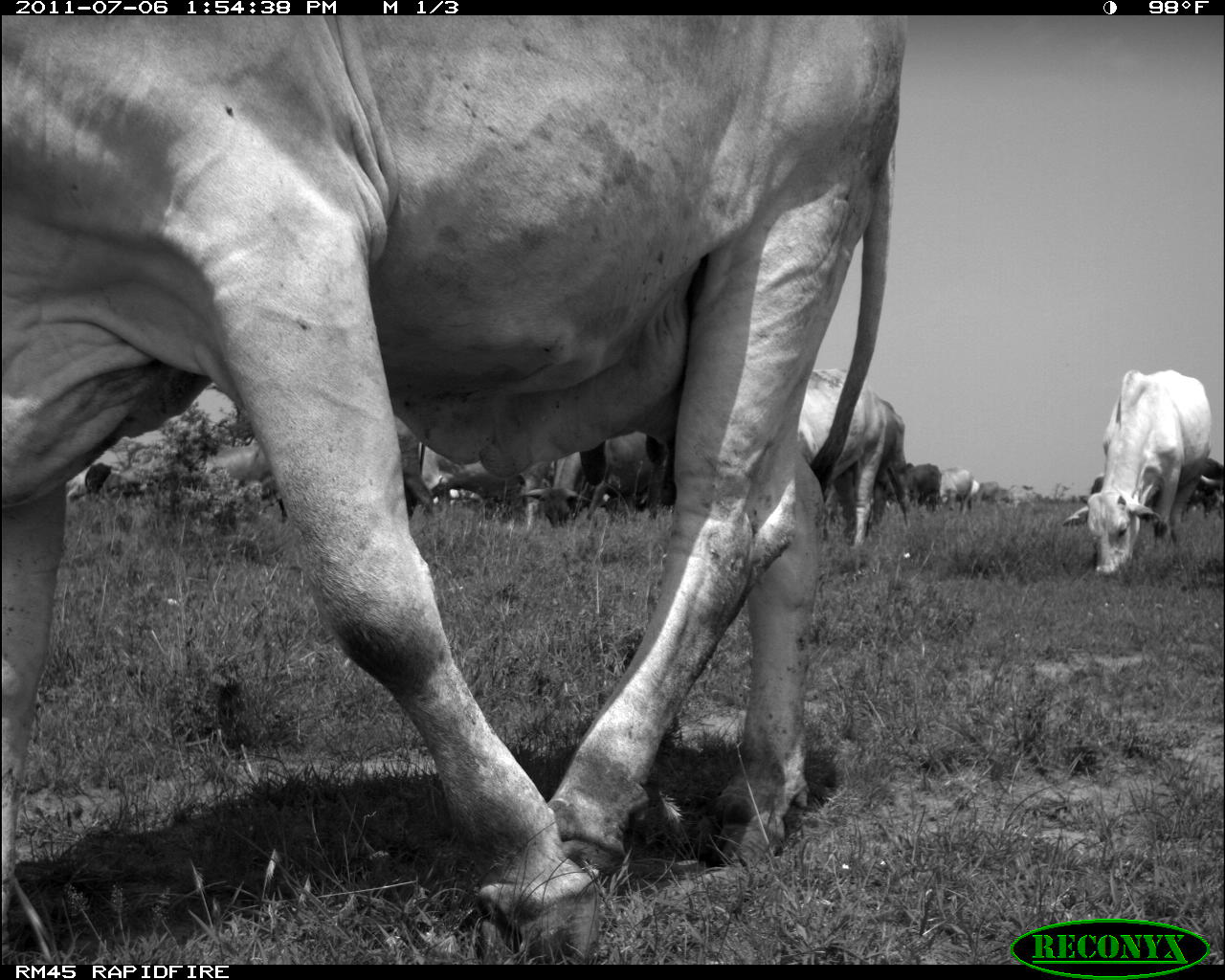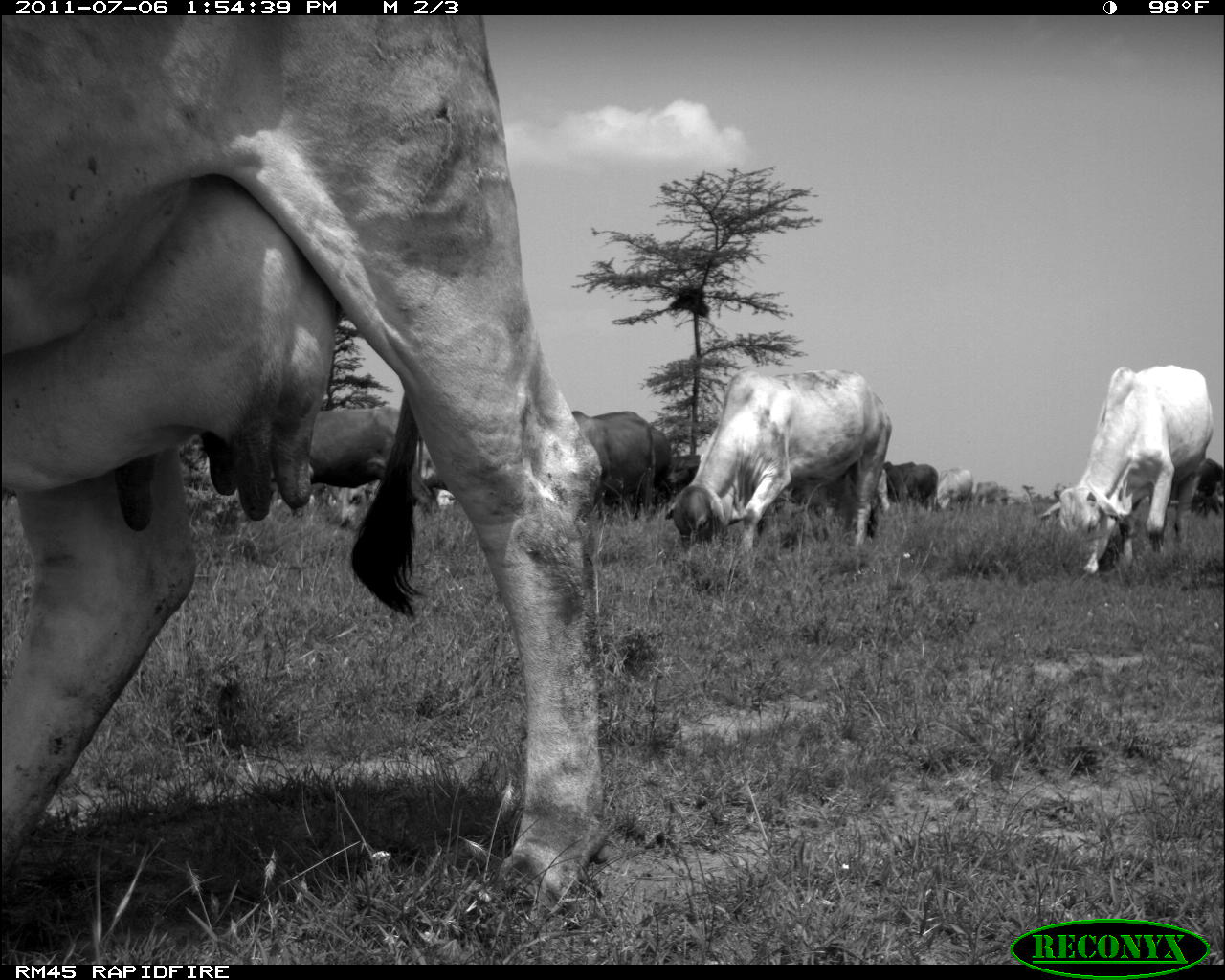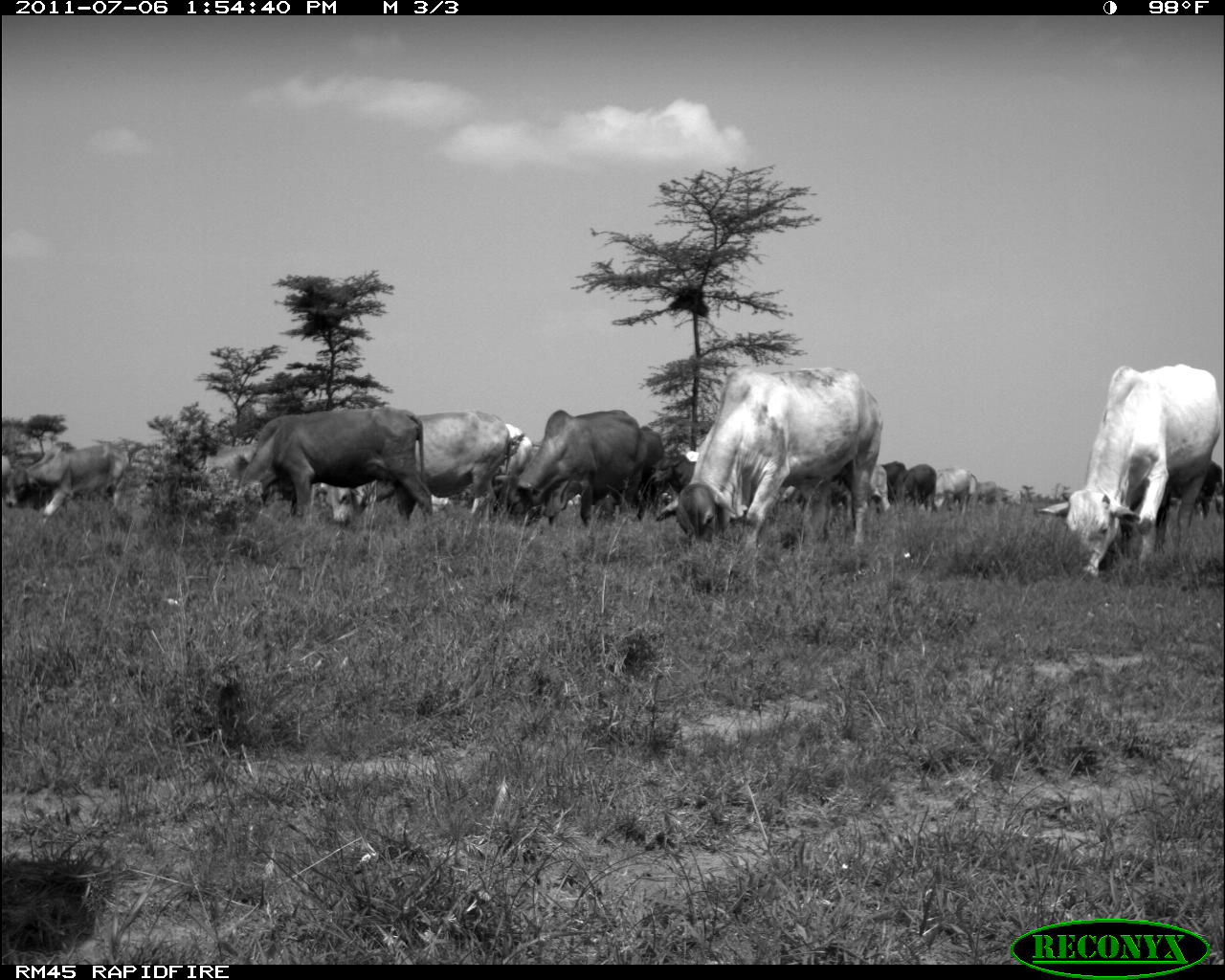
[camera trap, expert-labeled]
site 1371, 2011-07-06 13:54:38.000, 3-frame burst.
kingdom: Animalia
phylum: Chordata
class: Mammalia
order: Artiodactyla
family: Bovidae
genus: Bos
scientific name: Bos taurus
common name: domestic cattle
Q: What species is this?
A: Bos taurus (domestic cattle).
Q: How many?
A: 12.